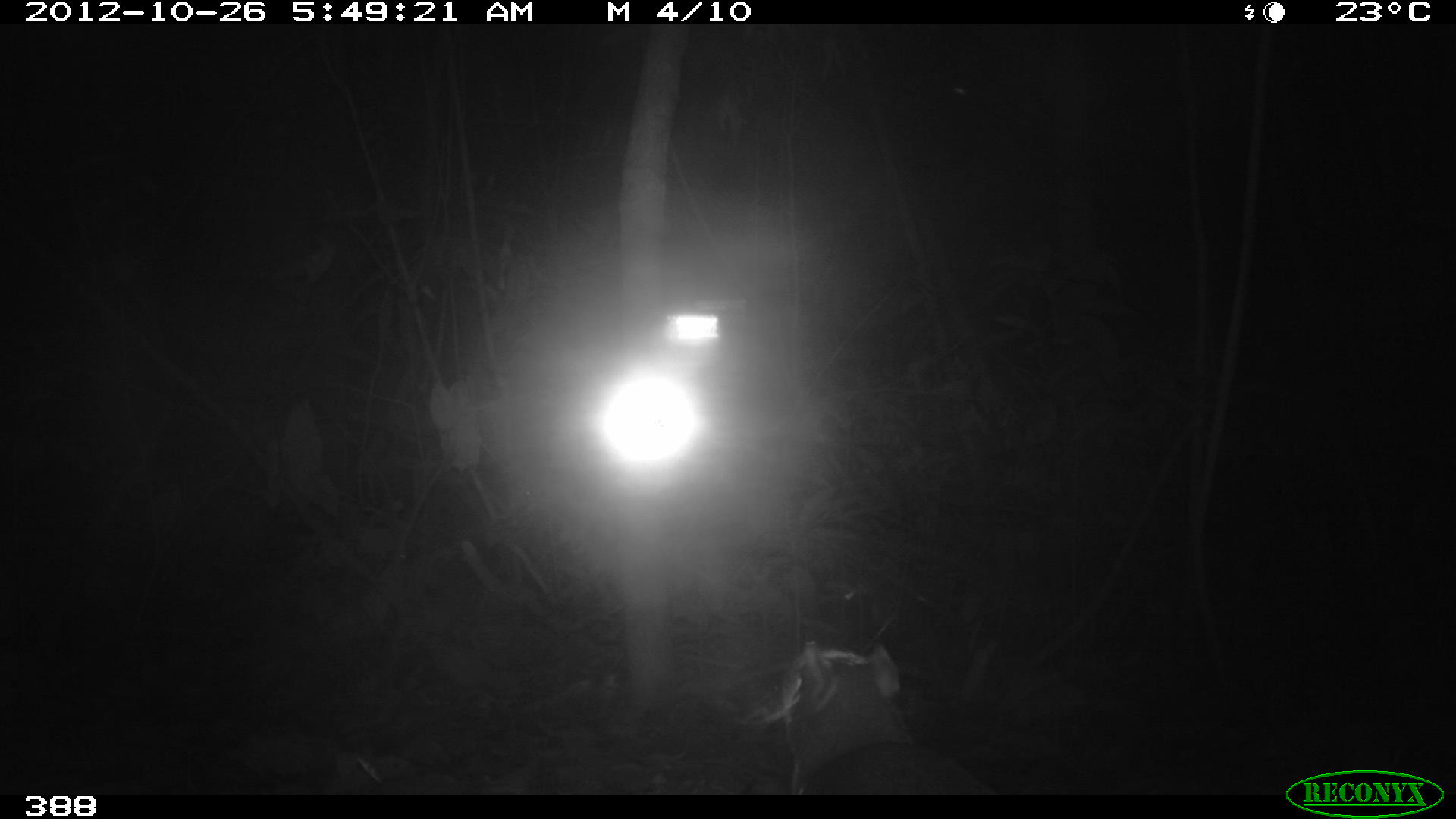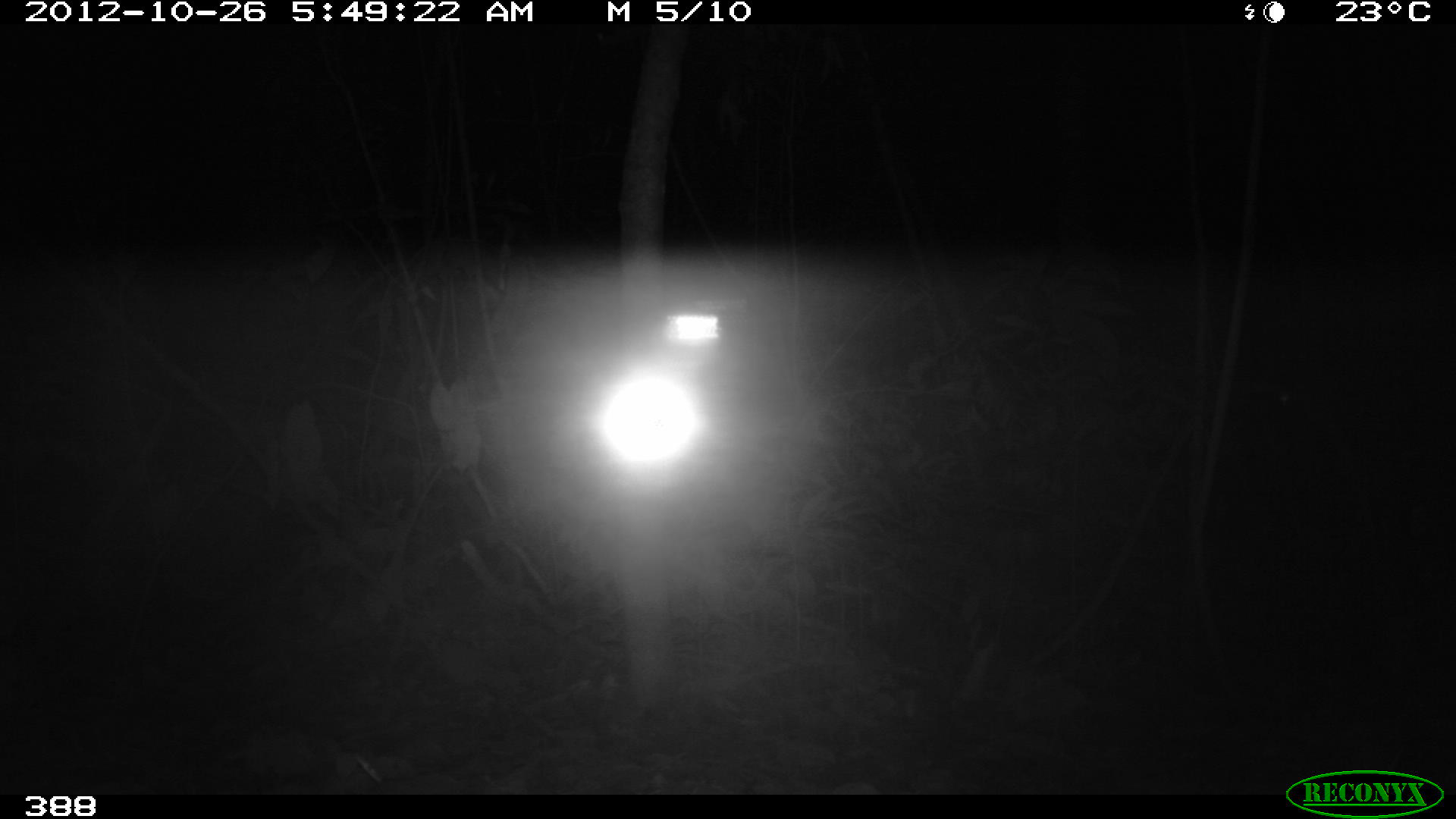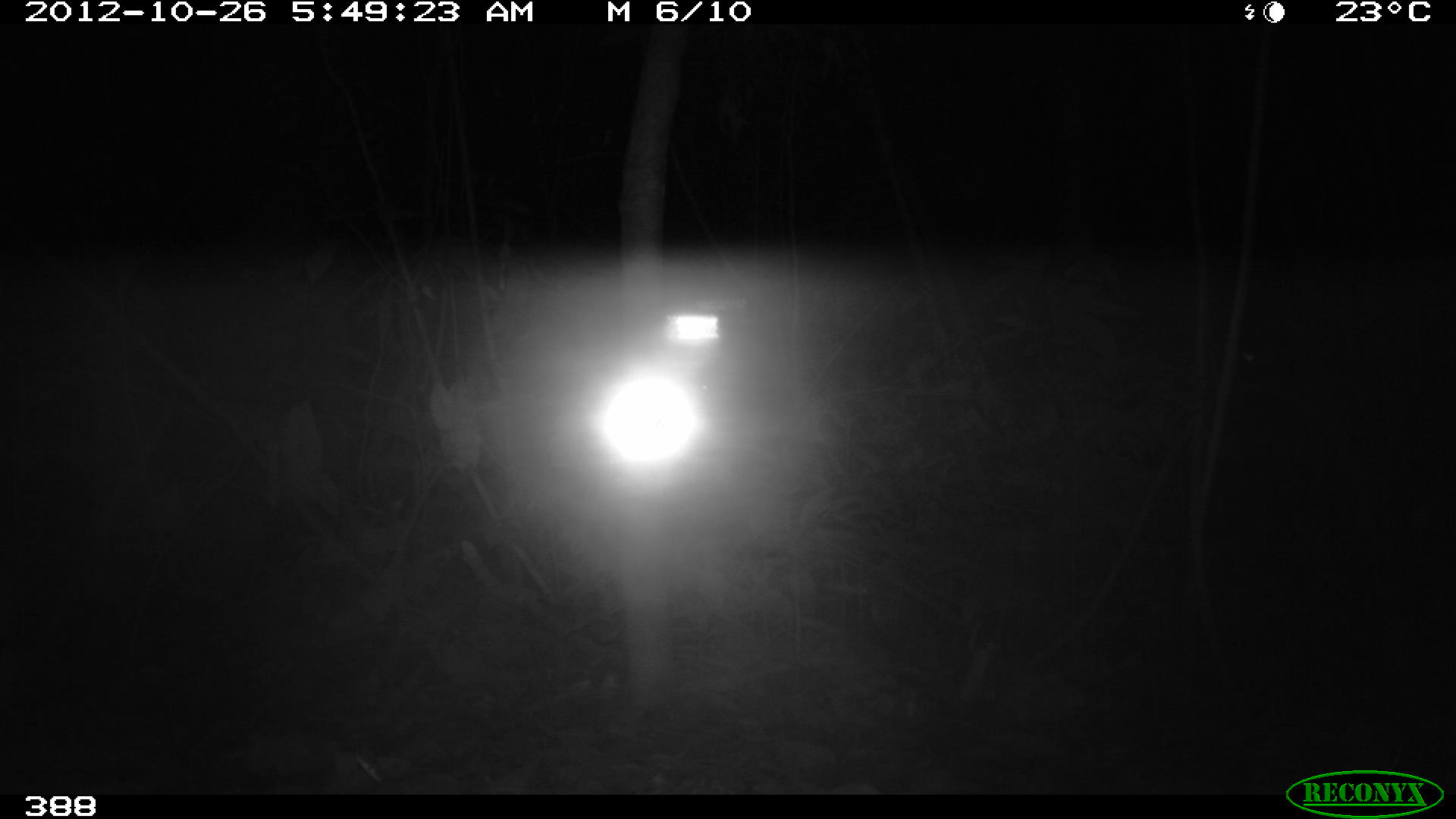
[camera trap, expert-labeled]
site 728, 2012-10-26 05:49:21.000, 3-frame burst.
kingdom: Animalia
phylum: Chordata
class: Mammalia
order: Rodentia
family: Dasyproctidae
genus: Dasyprocta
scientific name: Dasyprocta punctata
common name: central american agouti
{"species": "Dasyprocta punctata (central american agouti)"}